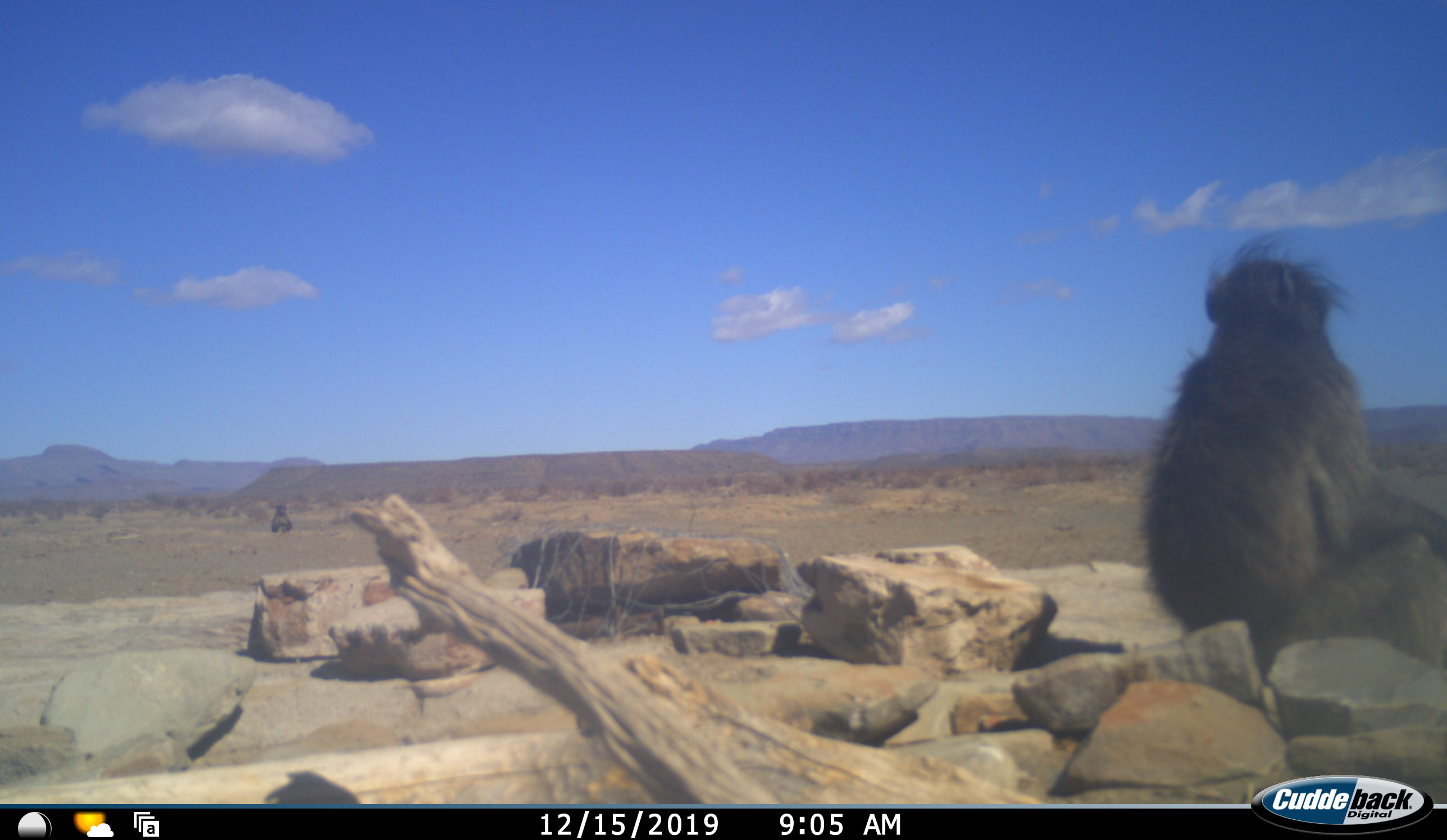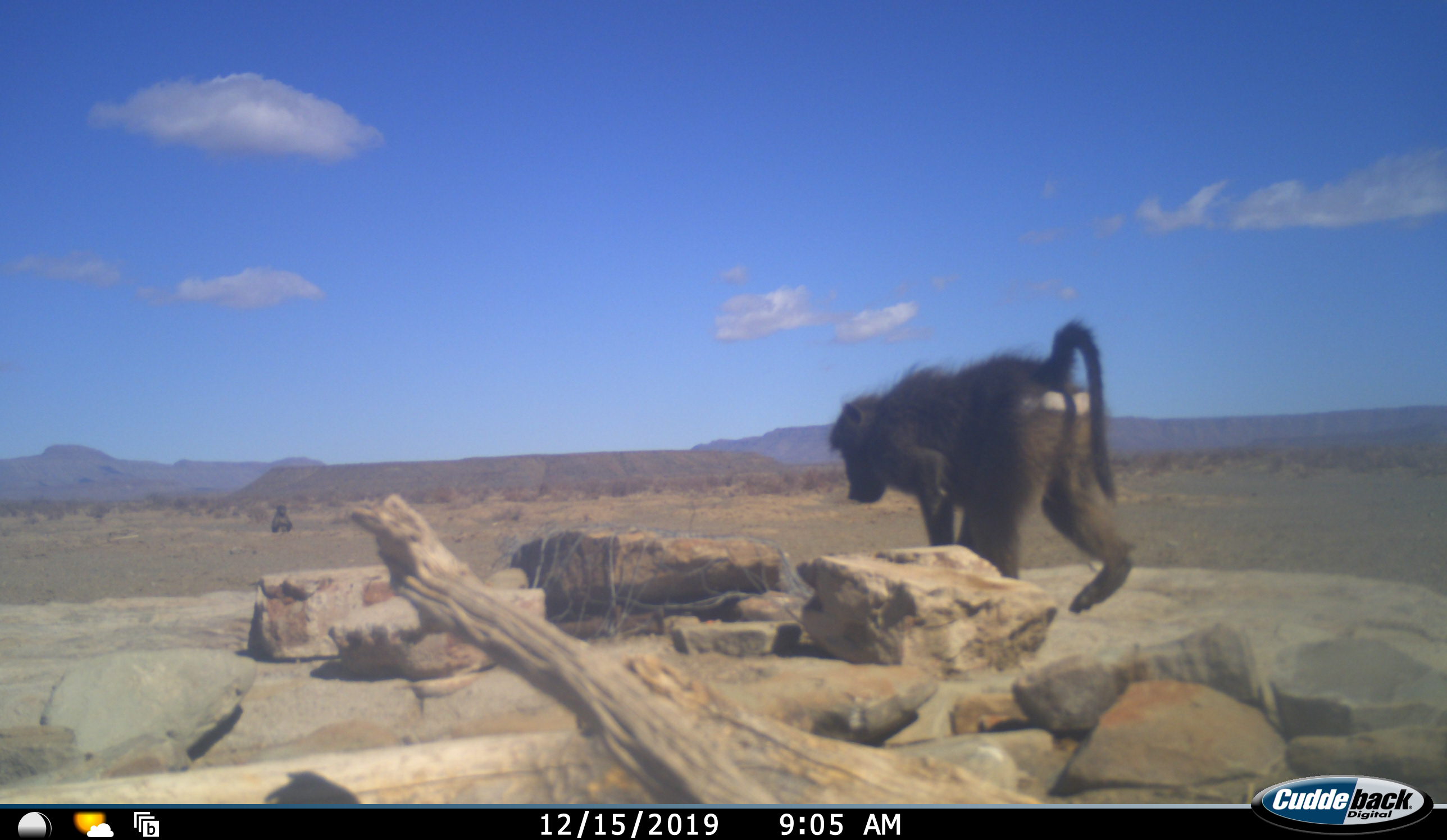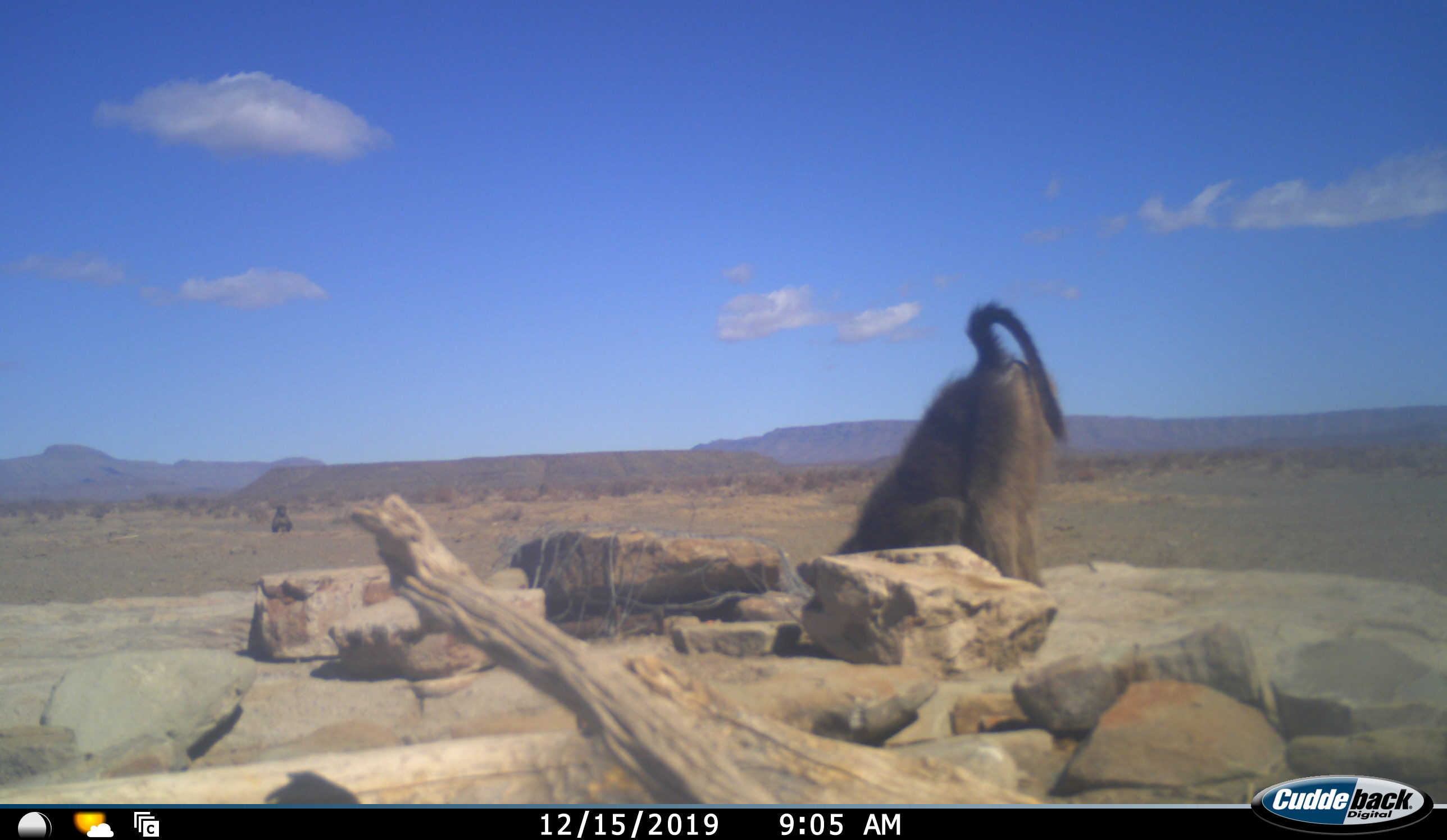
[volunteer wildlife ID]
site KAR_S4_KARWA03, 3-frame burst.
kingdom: Animalia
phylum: Chordata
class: Mammalia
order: Primates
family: Cercopithecidae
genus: Papio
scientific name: Papio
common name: baboon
Baboon (Papio), count 2. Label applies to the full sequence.